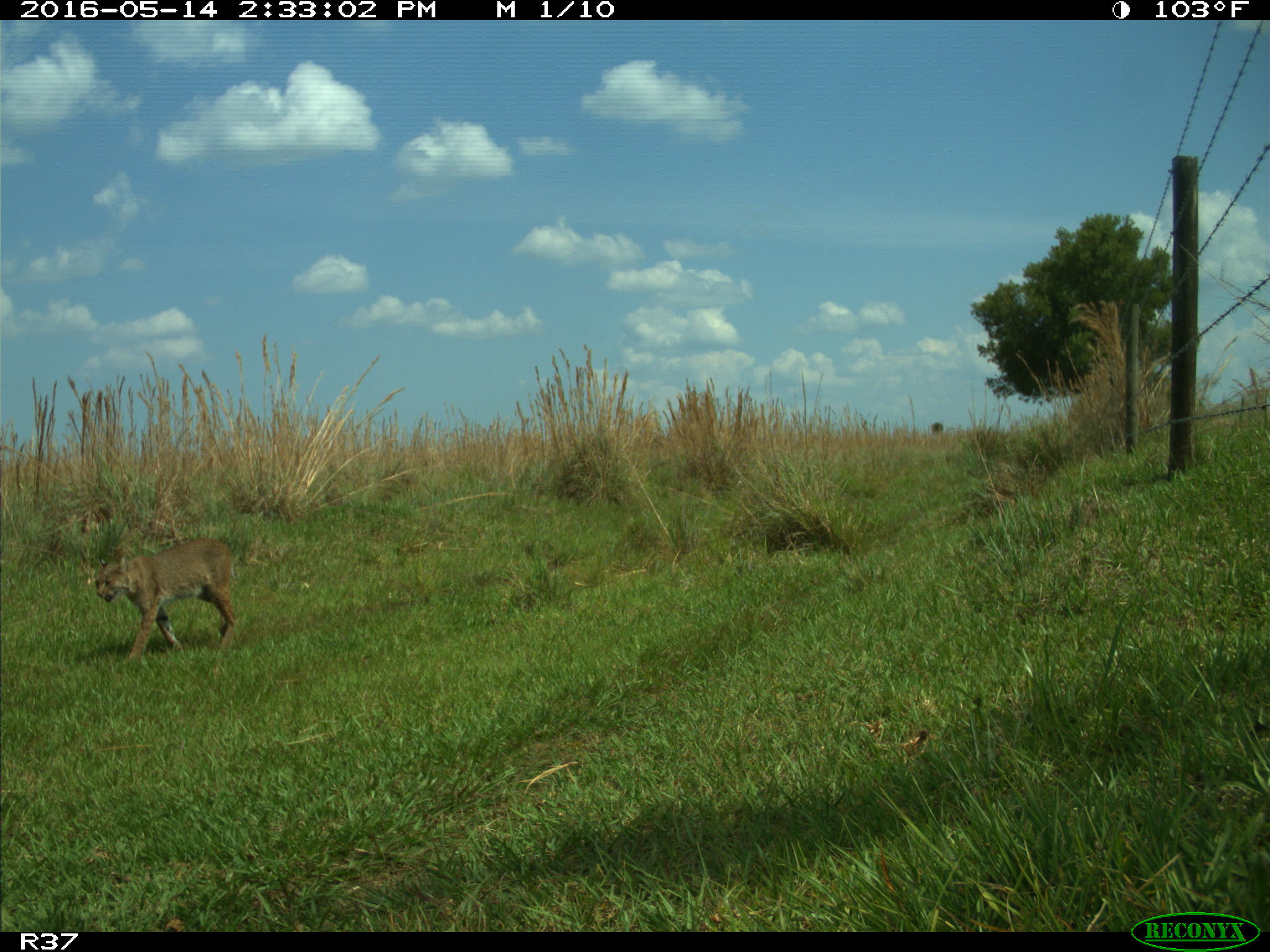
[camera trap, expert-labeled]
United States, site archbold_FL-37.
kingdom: Animalia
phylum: Chordata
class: Mammalia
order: Carnivora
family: Felidae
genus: Lynx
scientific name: Lynx rufus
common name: bobcat